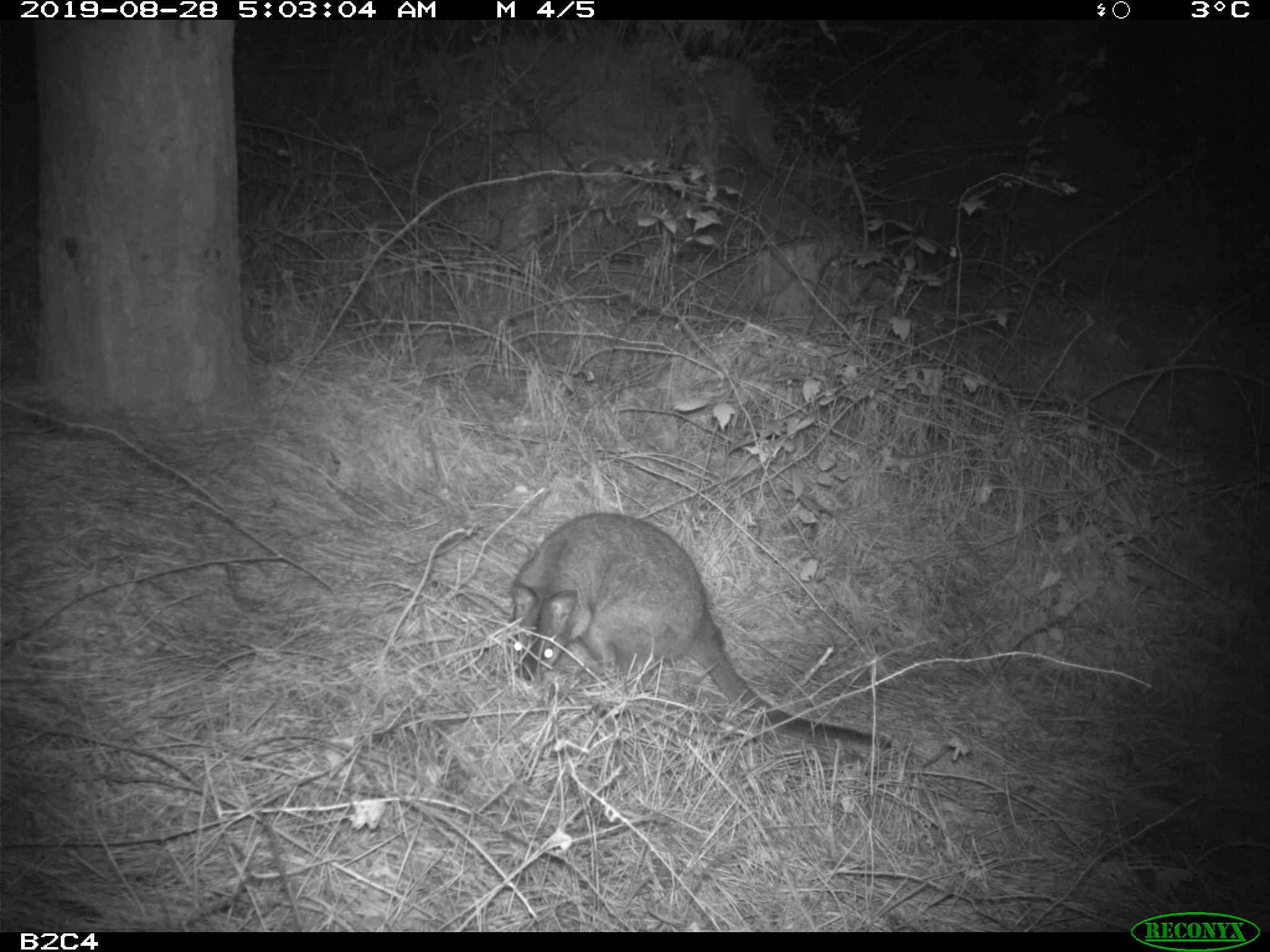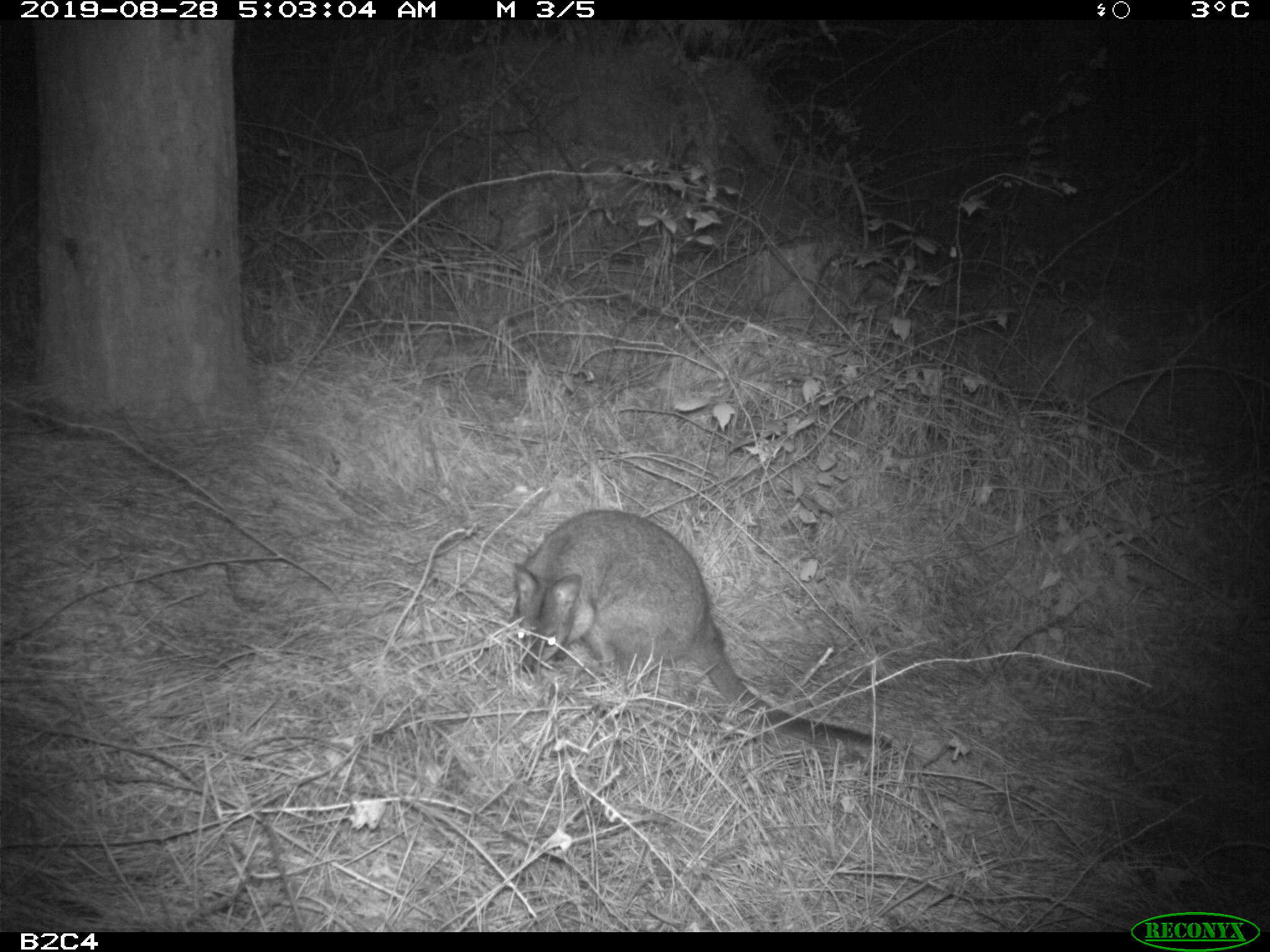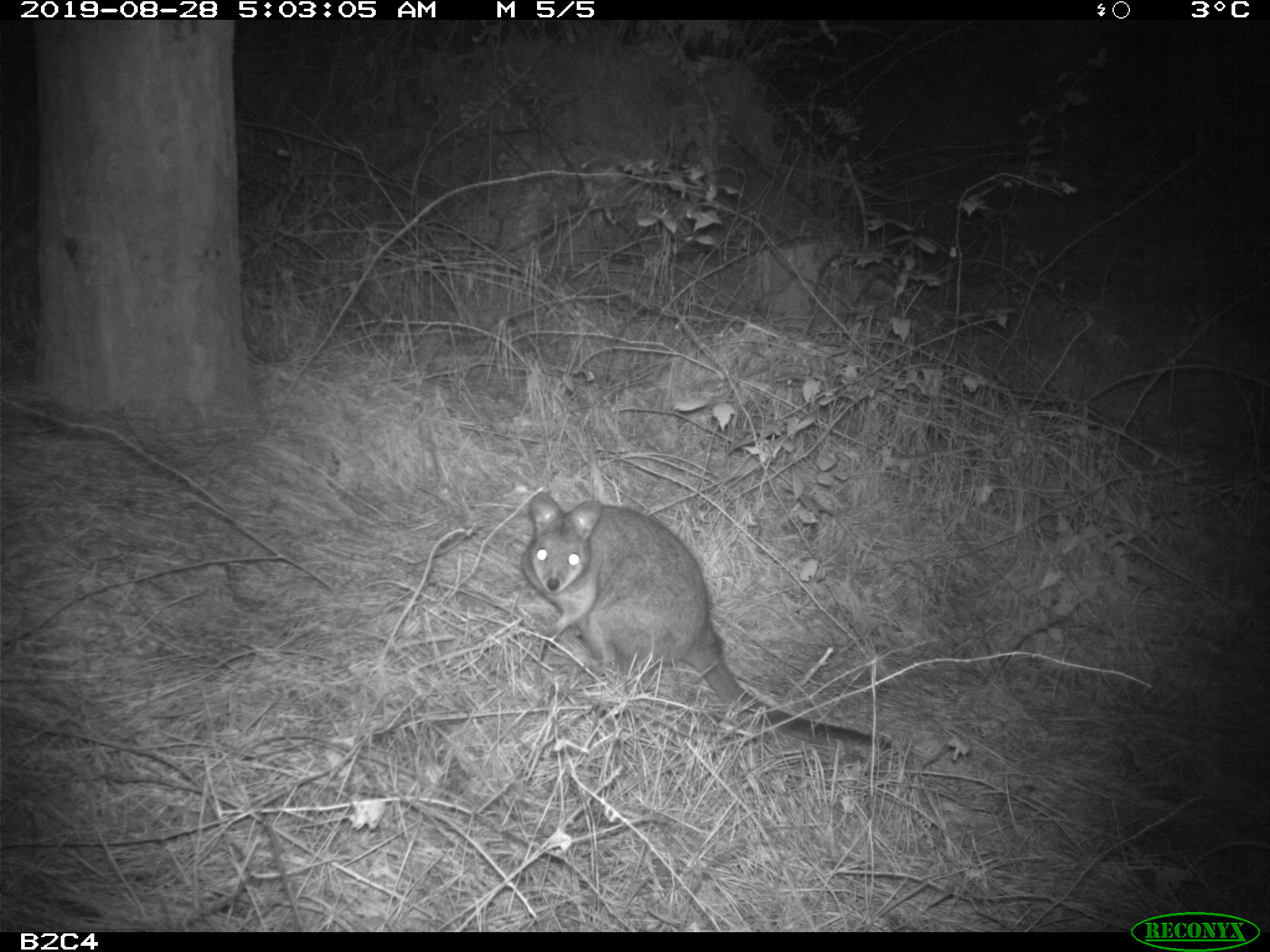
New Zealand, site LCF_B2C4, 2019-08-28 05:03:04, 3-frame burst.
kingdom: Animalia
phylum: Chordata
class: Mammalia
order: Diprotodontia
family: Macropodidae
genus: Notamacropus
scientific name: Notamacropus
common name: wallaby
Wallaby (Notamacropus).